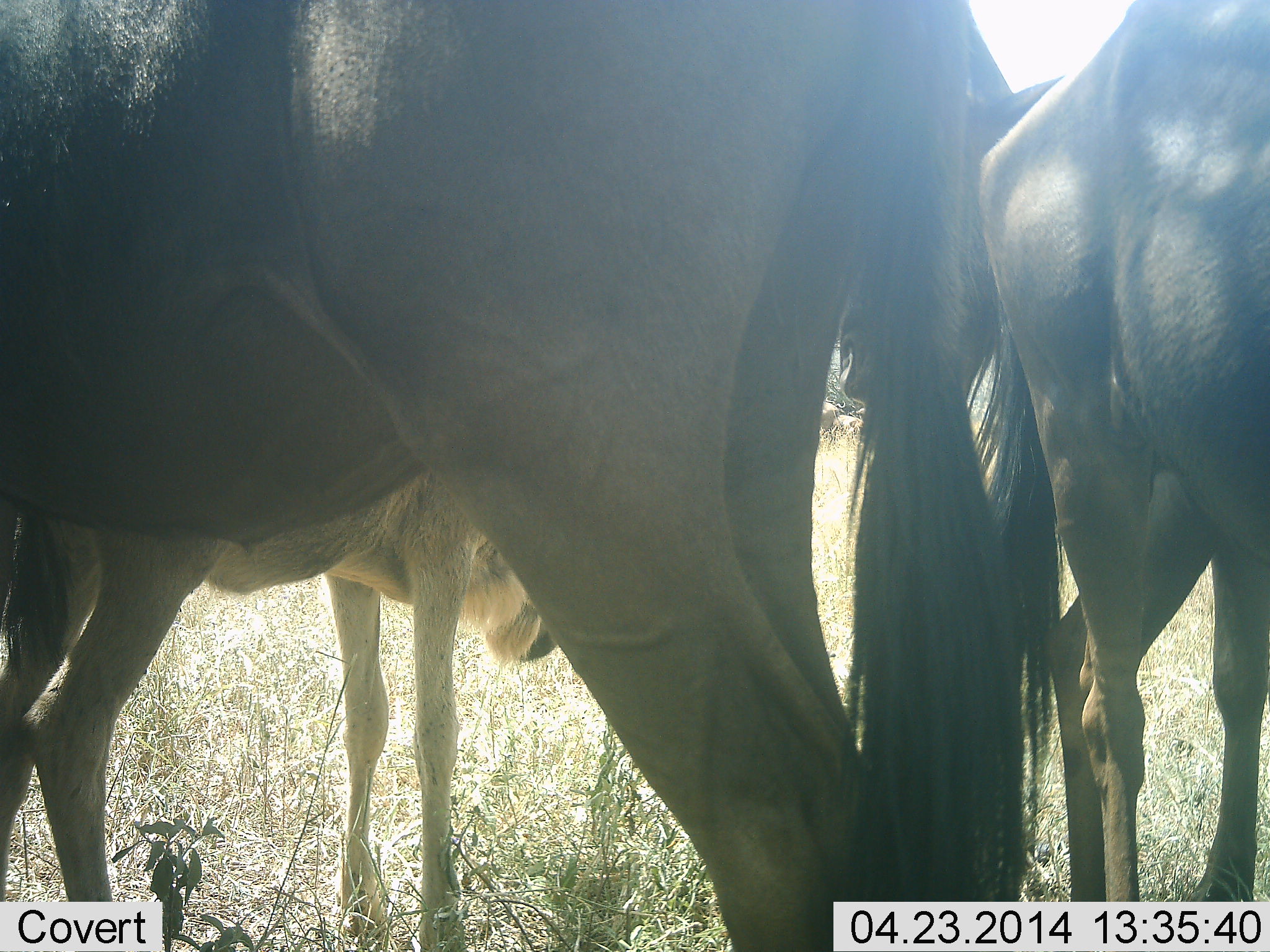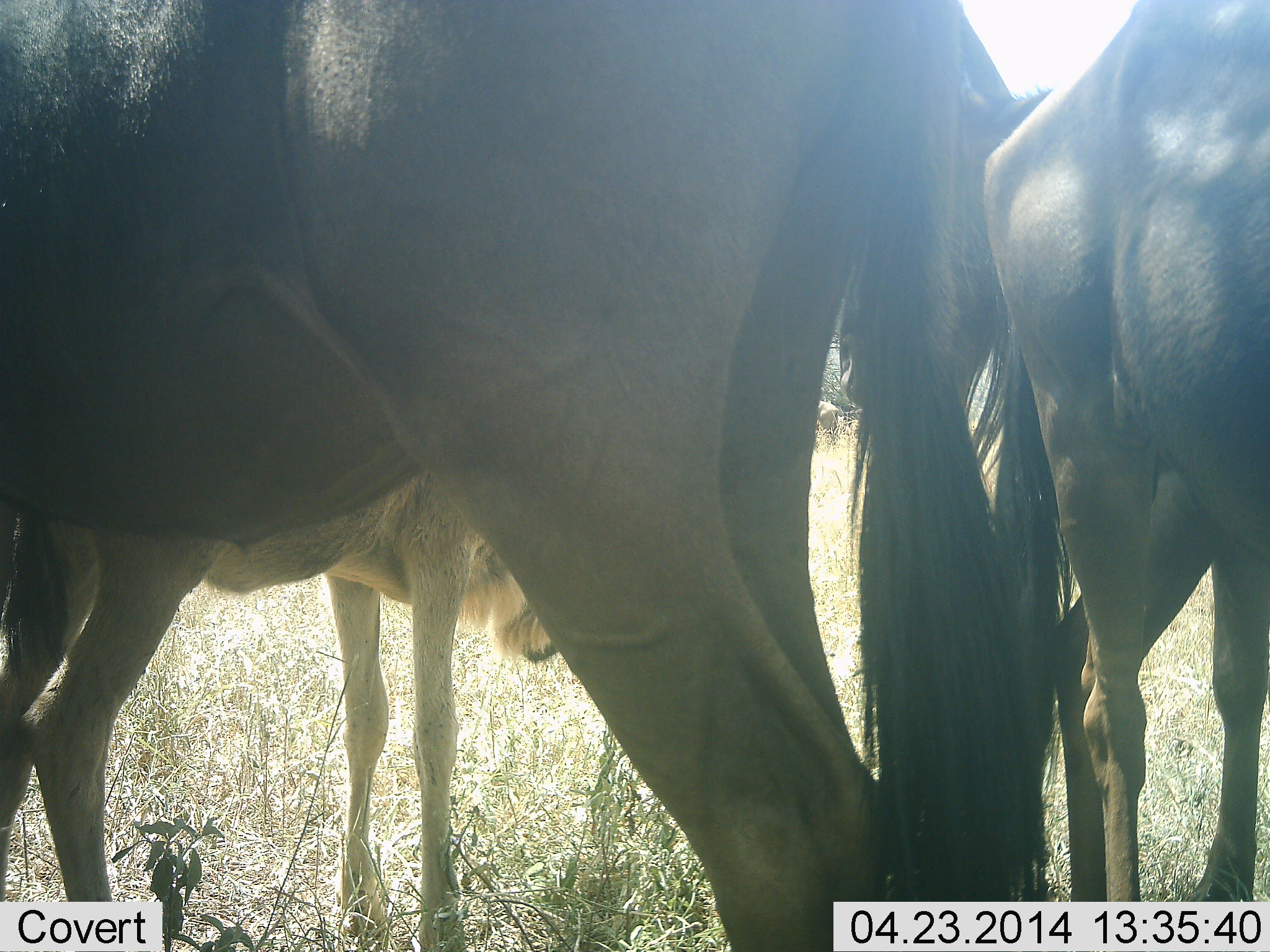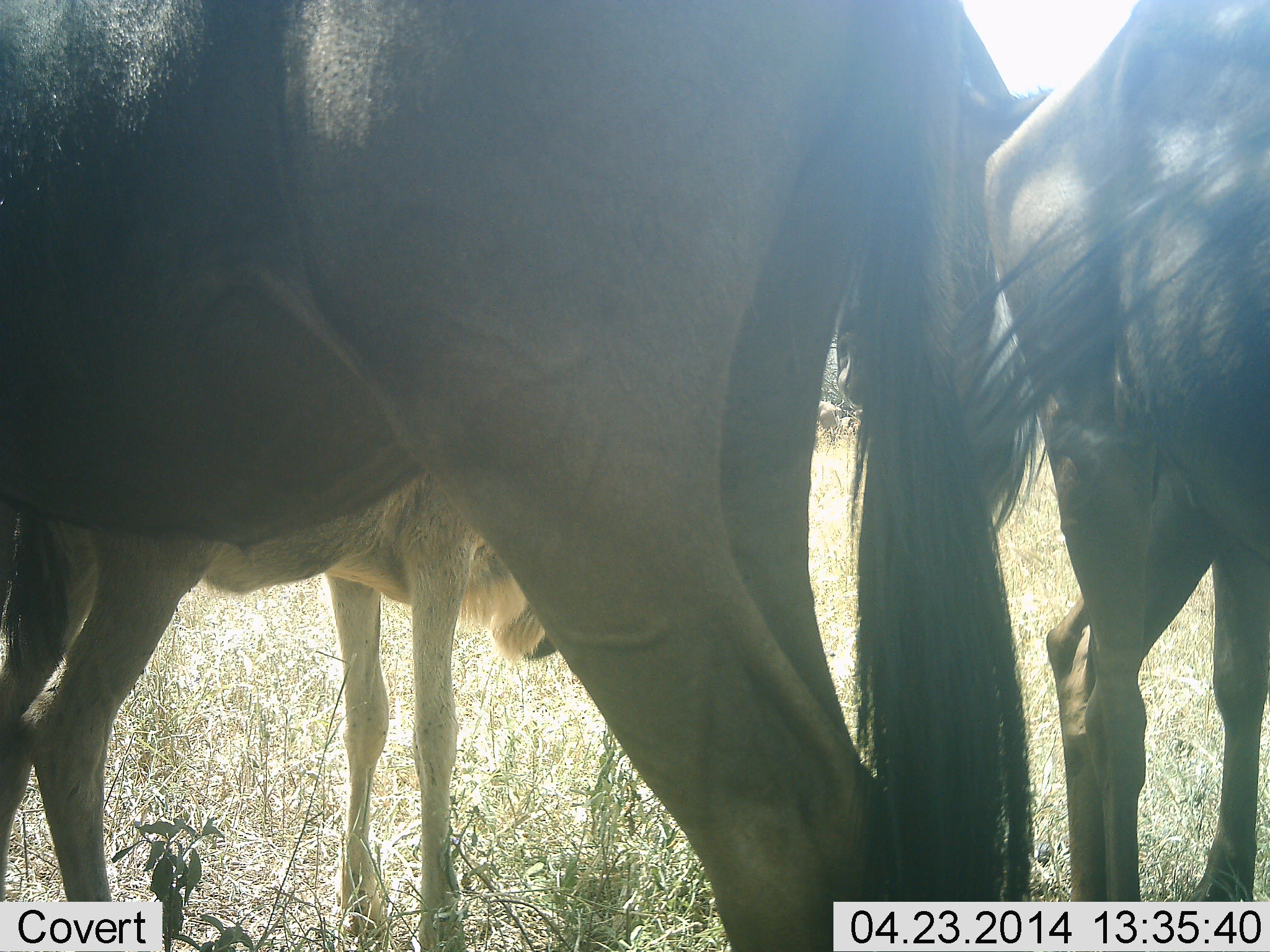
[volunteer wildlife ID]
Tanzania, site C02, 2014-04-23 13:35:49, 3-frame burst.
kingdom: Animalia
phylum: Chordata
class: Mammalia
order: Artiodactyla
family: Bovidae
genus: Connochaetes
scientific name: Connochaetes taurinus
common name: blue wildebeest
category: wildebeest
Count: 3.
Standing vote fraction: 89%.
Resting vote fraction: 4%.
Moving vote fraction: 0%.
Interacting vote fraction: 0%.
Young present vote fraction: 51%.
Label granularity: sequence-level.